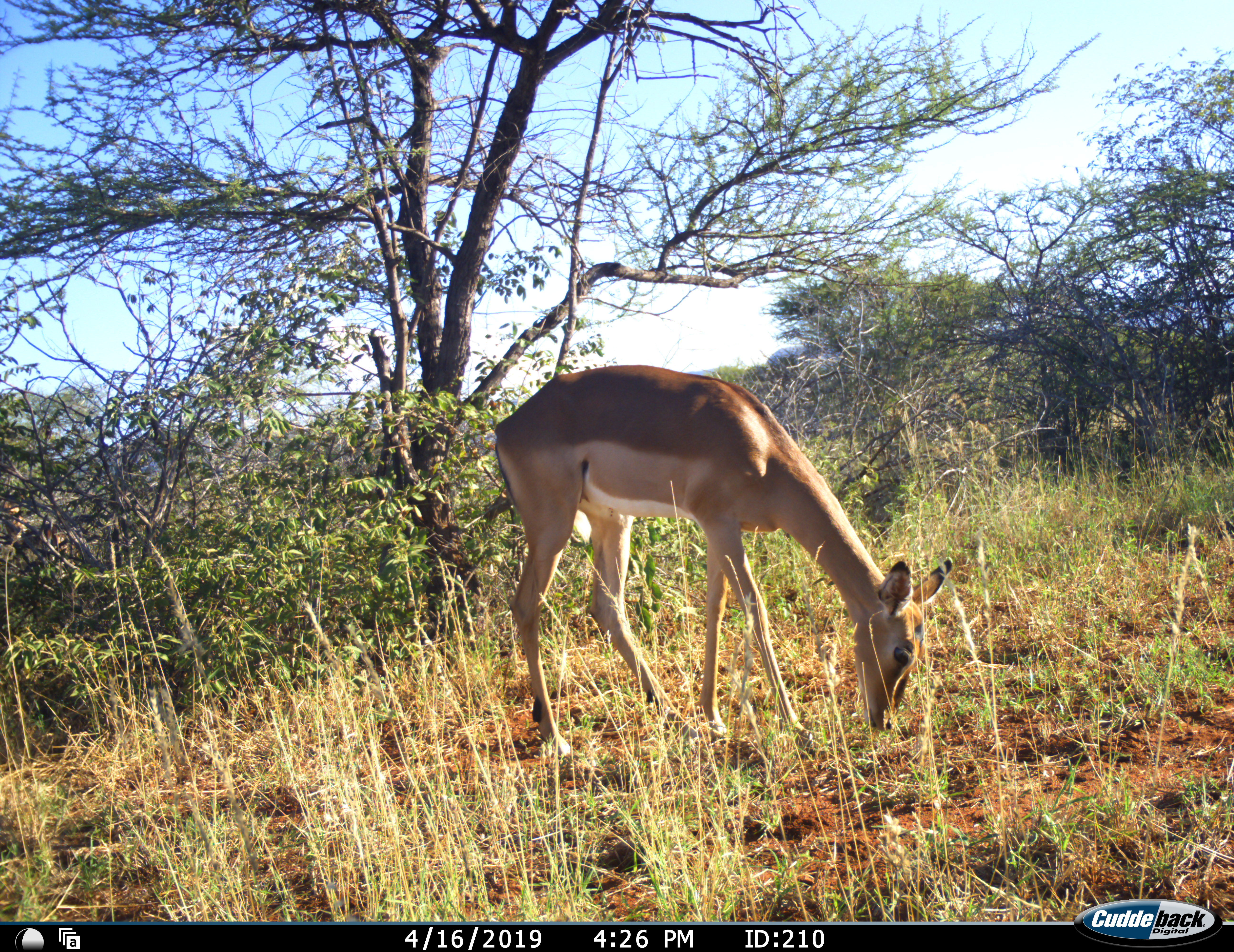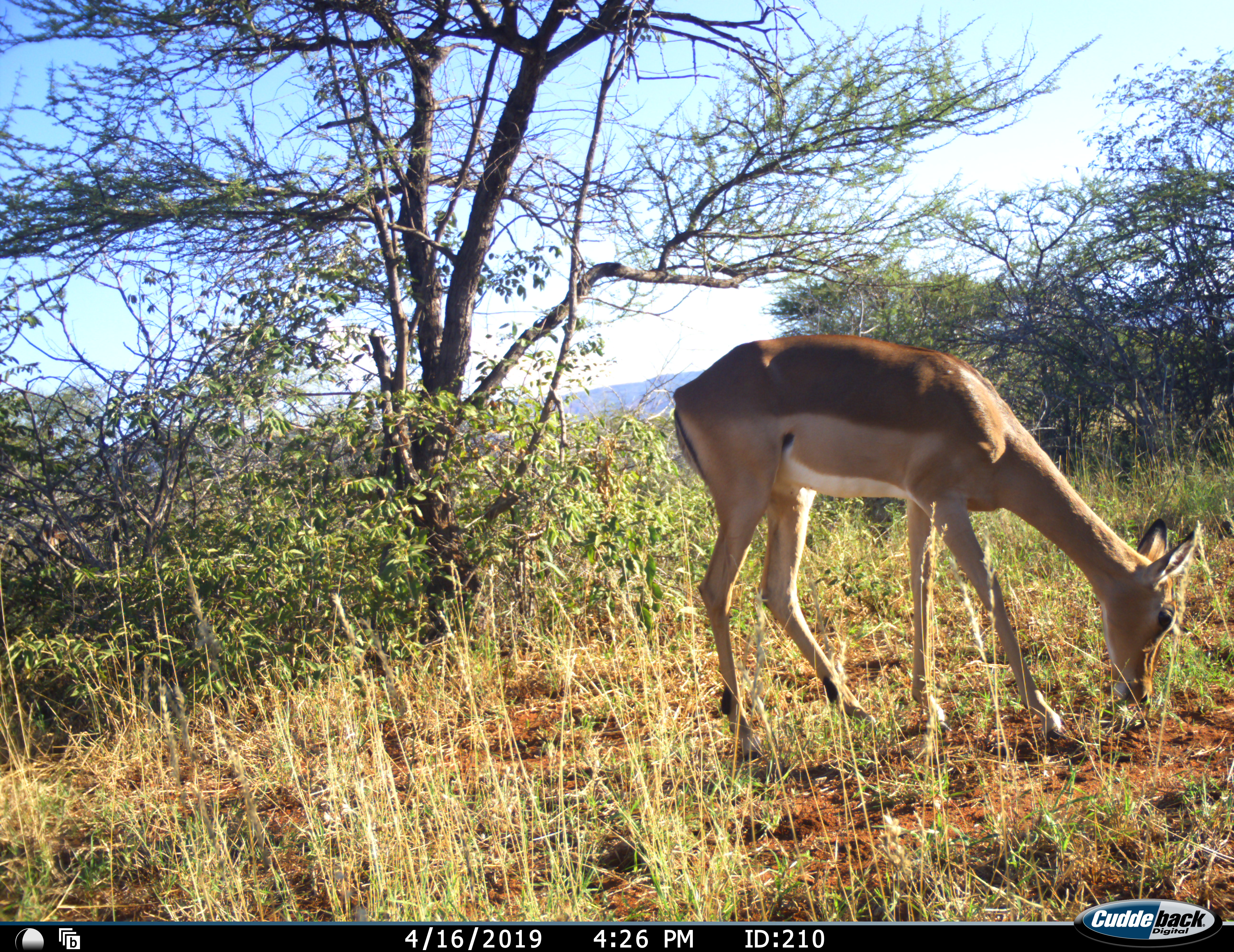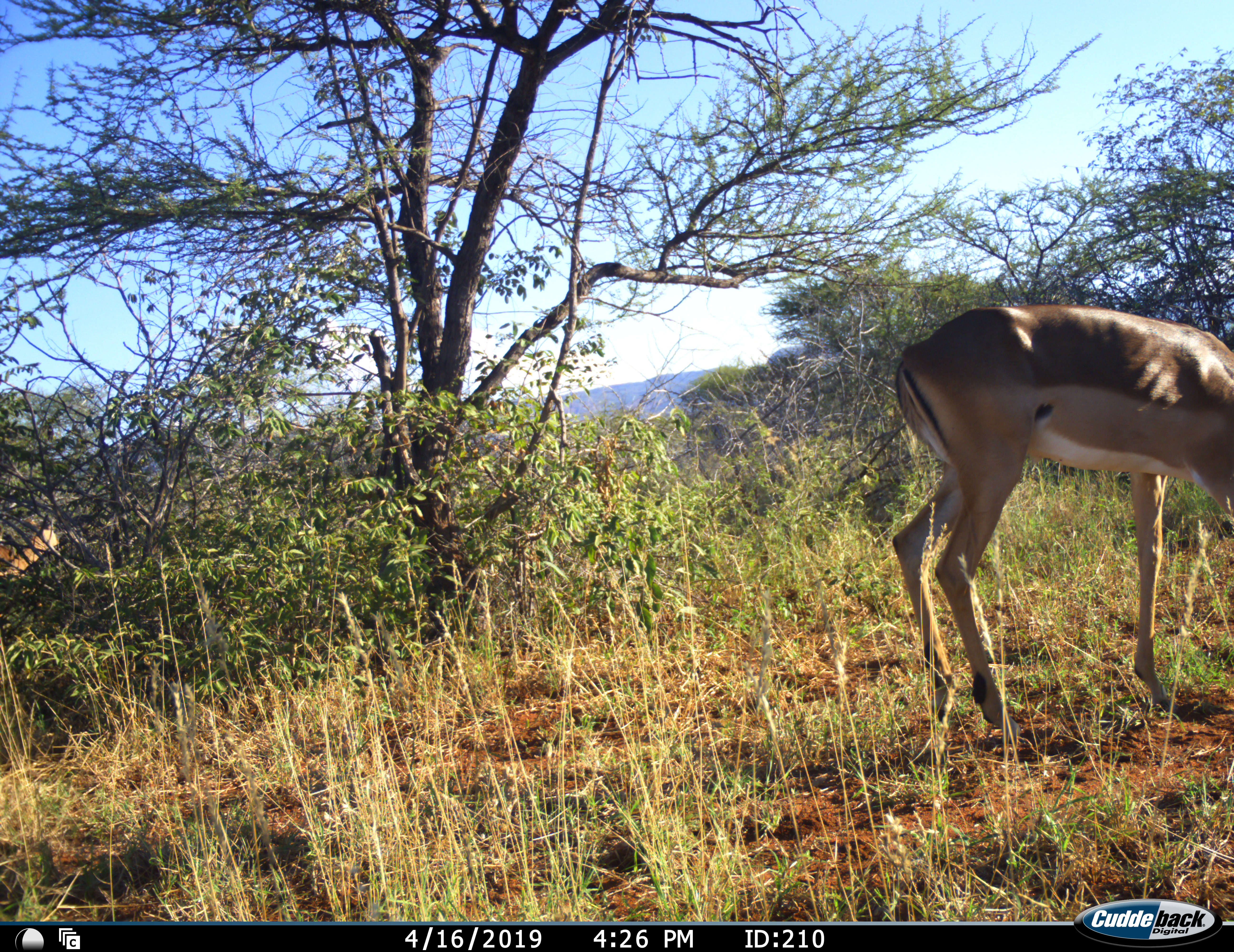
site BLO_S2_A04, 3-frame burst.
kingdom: Animalia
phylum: Chordata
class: Mammalia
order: Artiodactyla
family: Bovidae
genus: Aepyceros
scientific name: Aepyceros melampus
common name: impala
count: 1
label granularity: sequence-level